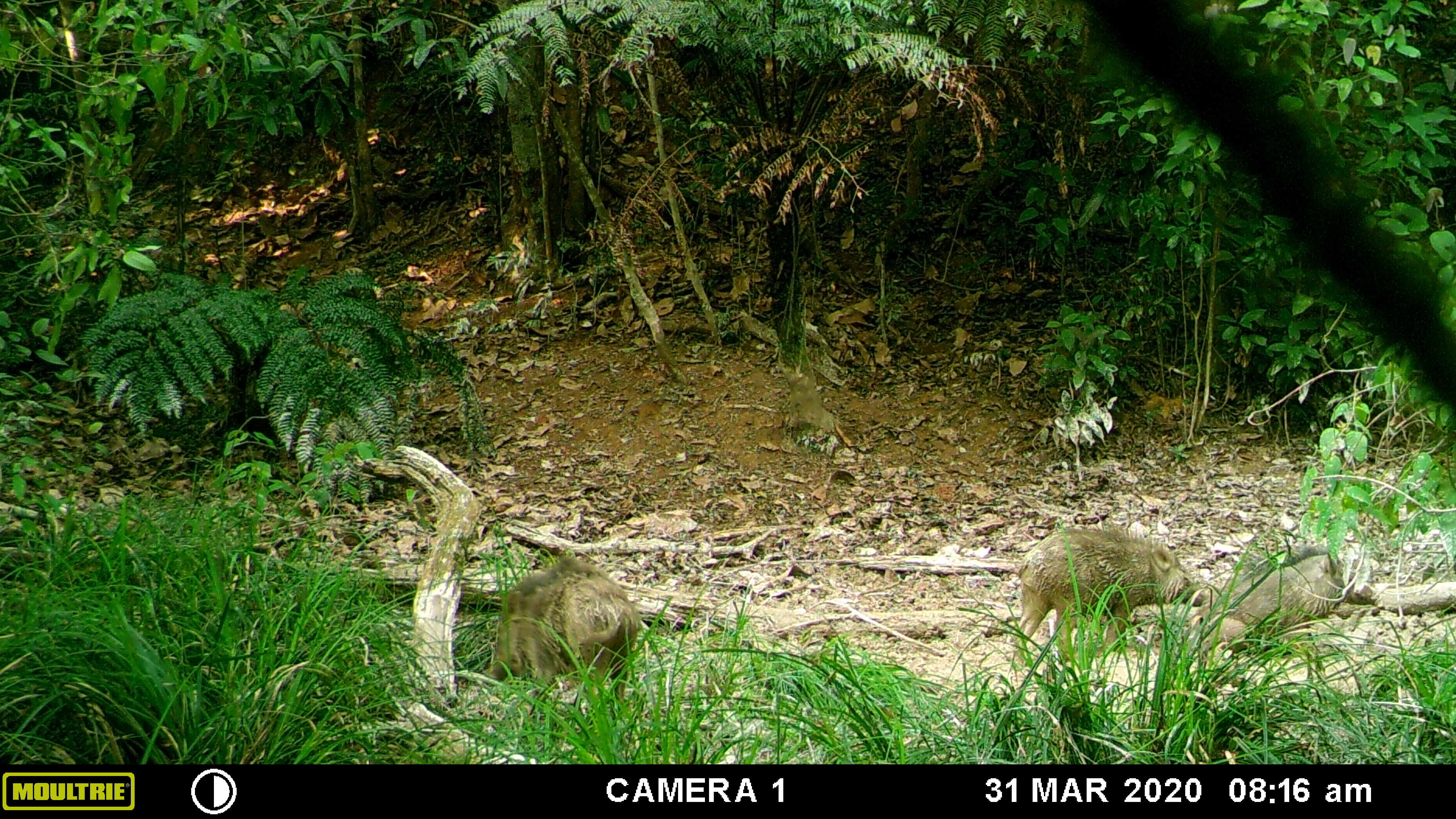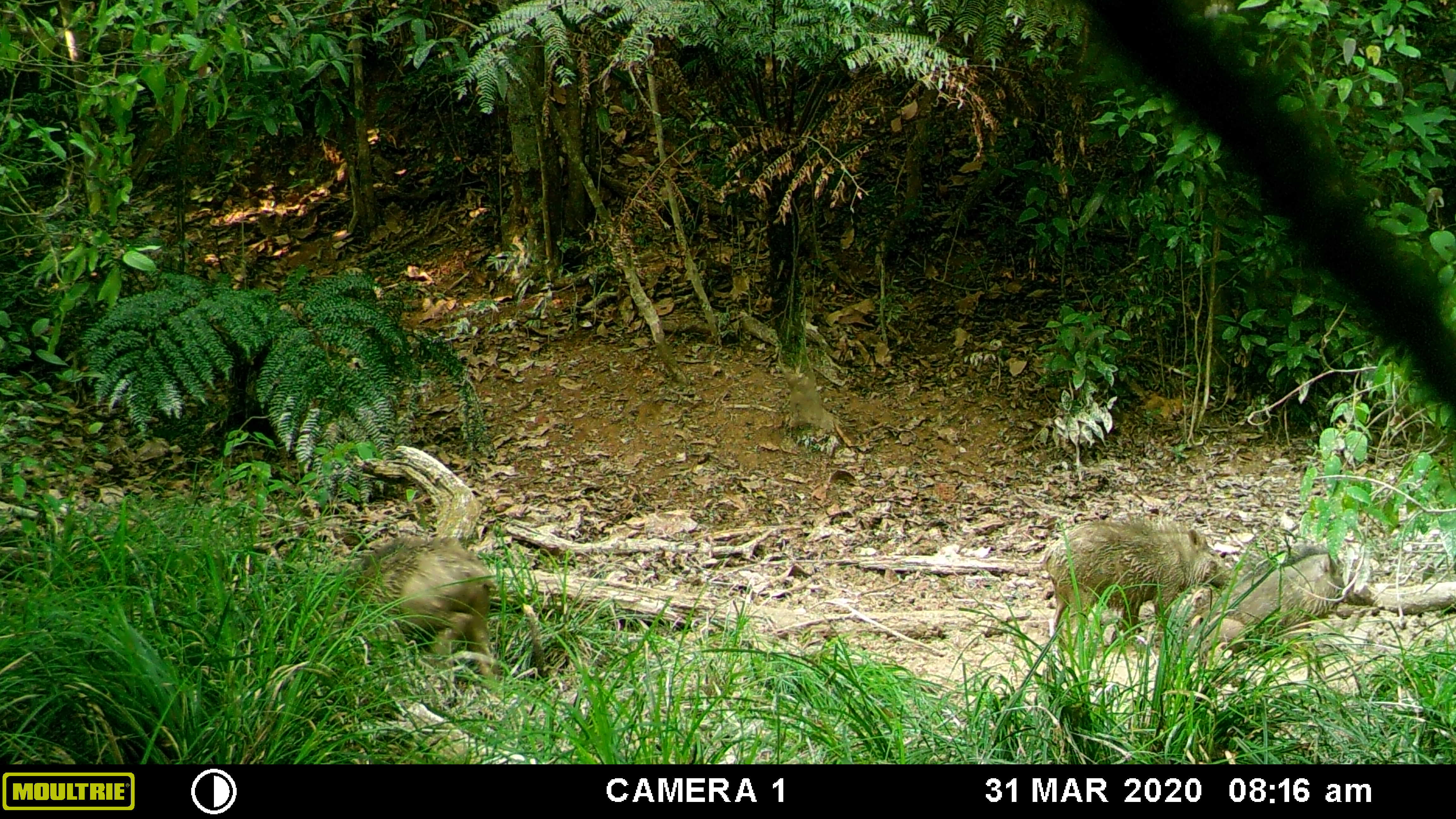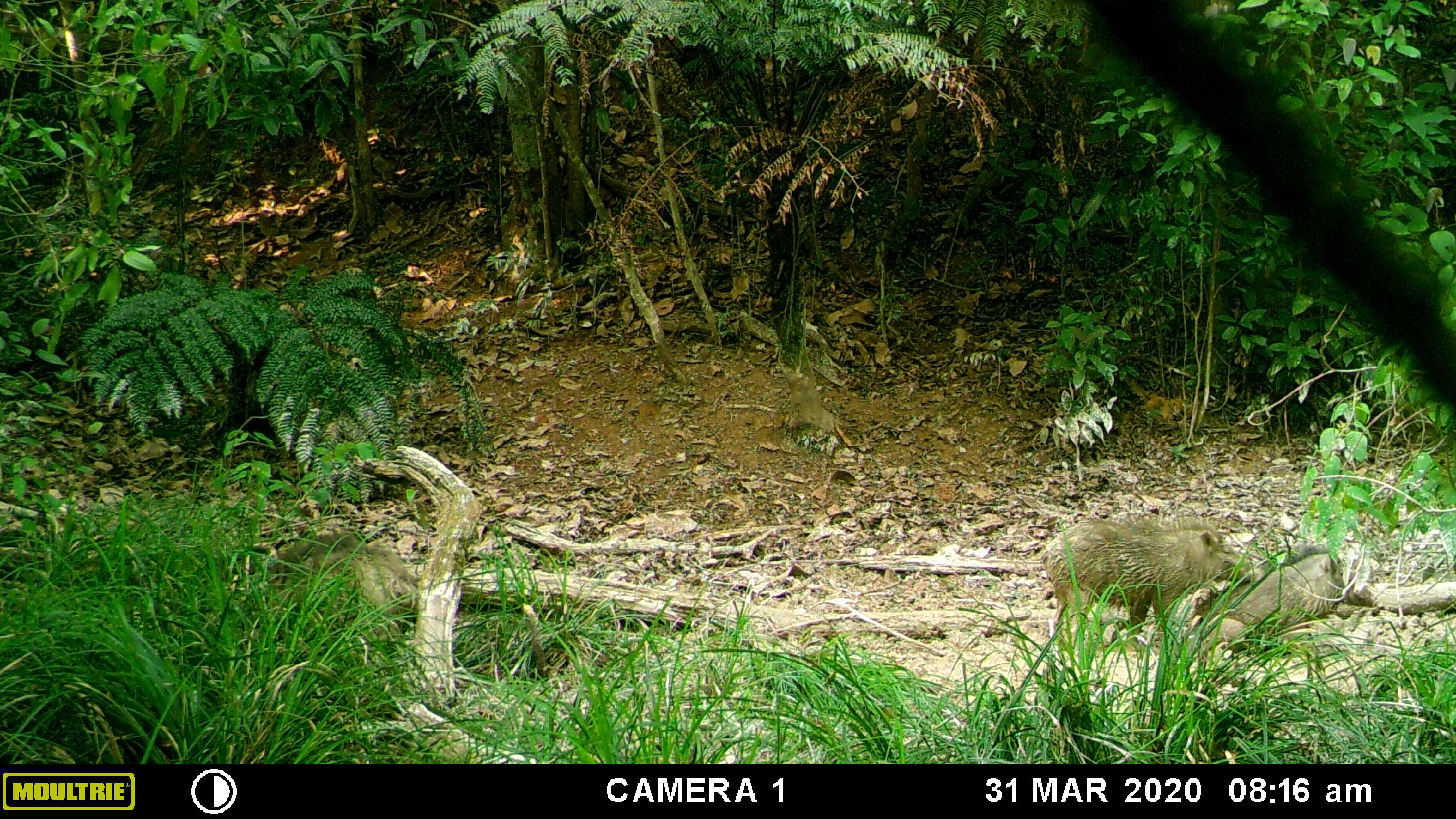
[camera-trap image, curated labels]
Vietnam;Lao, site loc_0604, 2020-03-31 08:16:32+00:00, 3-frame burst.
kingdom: Animalia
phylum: Chordata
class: Mammalia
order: Artiodactyla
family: Suidae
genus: Sus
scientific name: Sus scrofa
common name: eurasian wild pig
Eurasian wild pig (Sus scrofa). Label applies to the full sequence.